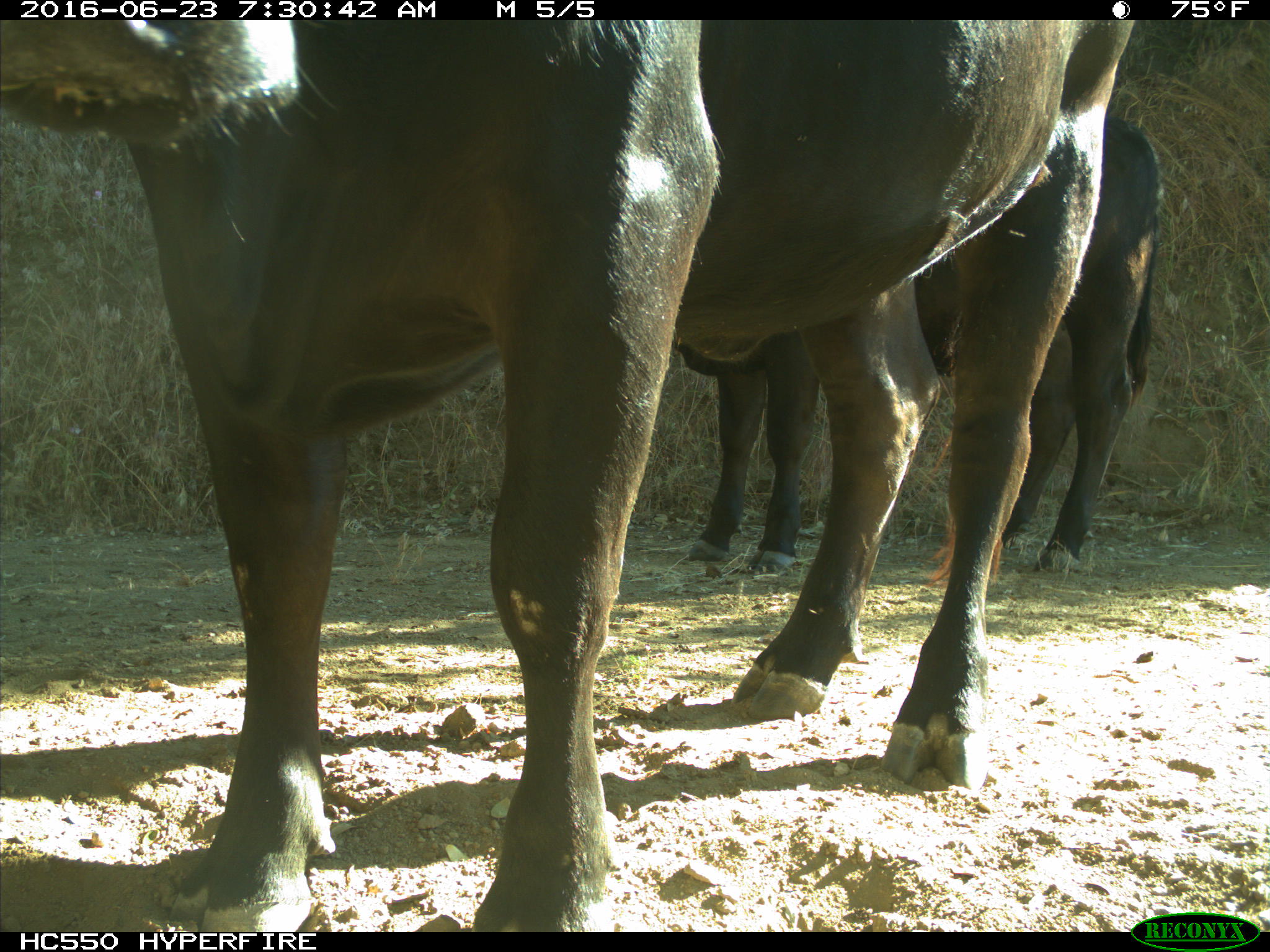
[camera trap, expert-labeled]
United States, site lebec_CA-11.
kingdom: Animalia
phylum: Chordata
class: Mammalia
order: Artiodactyla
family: Bovidae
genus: Bos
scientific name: Bos taurus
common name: domestic cow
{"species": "Bos taurus (domestic cow)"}